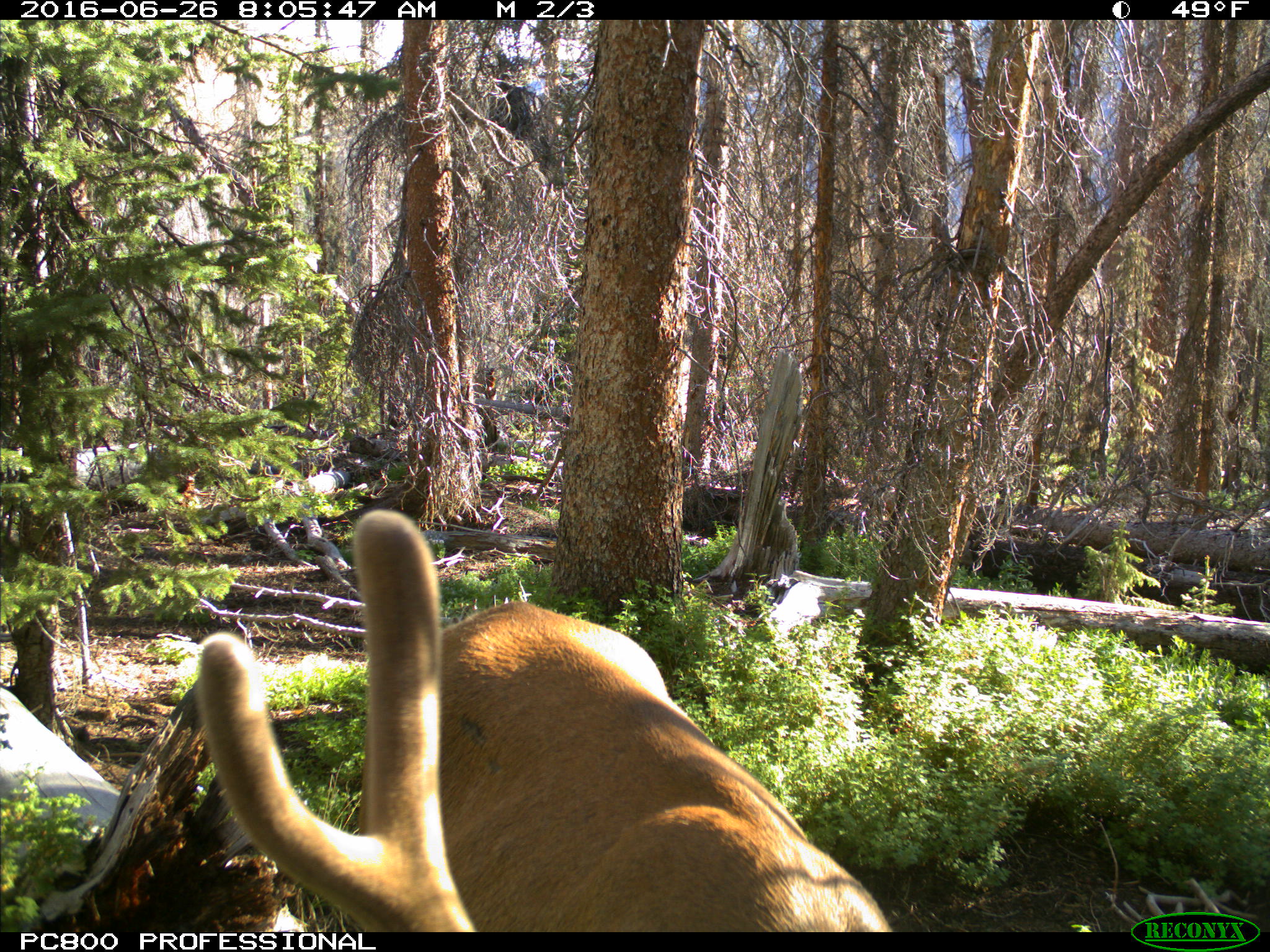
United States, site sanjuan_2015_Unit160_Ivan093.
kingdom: Animalia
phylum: Chordata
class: Mammalia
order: Artiodactyla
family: Cervidae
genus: Cervus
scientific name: Cervus elaphus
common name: red deer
Cervus elaphus (red deer).